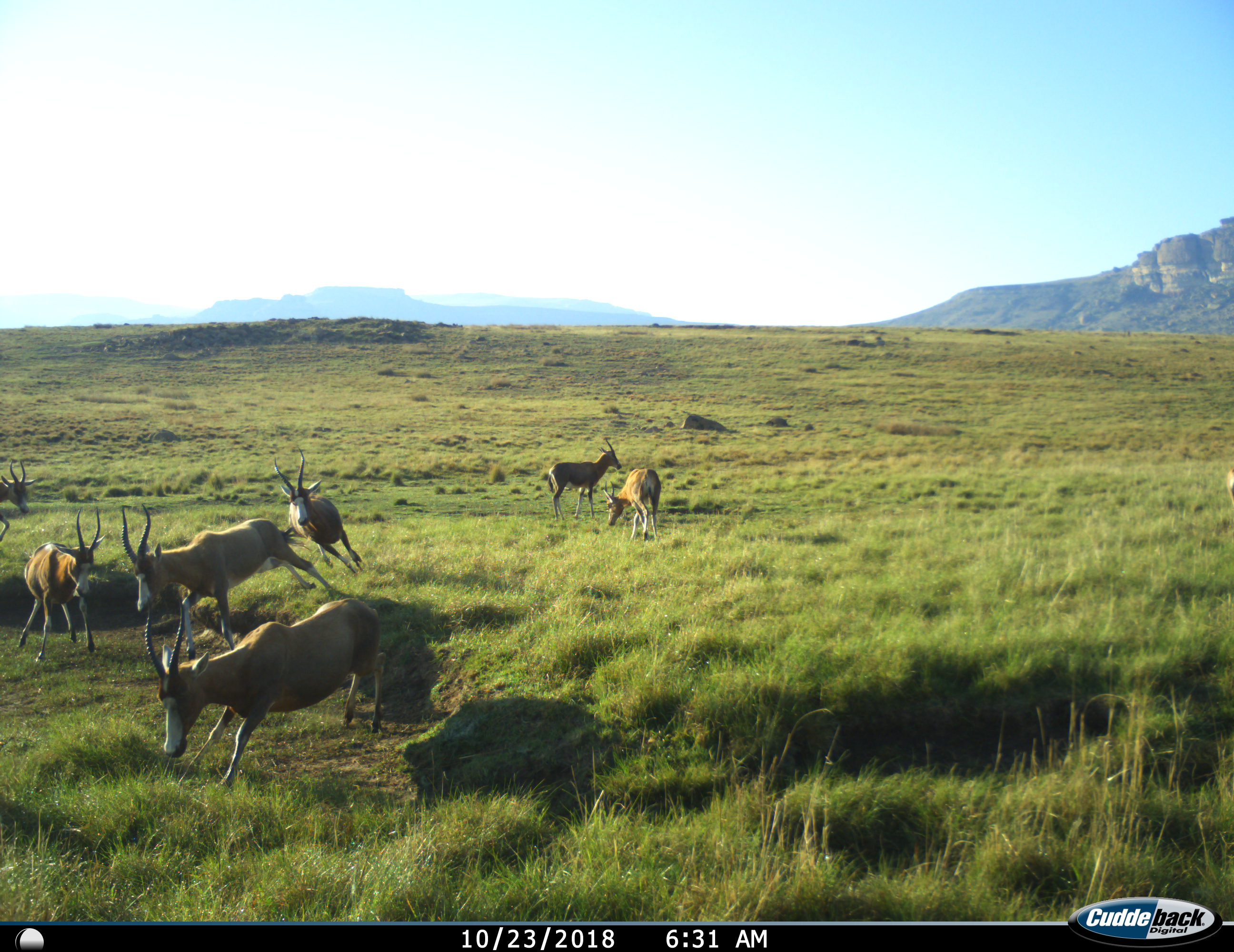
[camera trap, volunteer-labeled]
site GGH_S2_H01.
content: unidentified animal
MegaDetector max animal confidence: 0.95